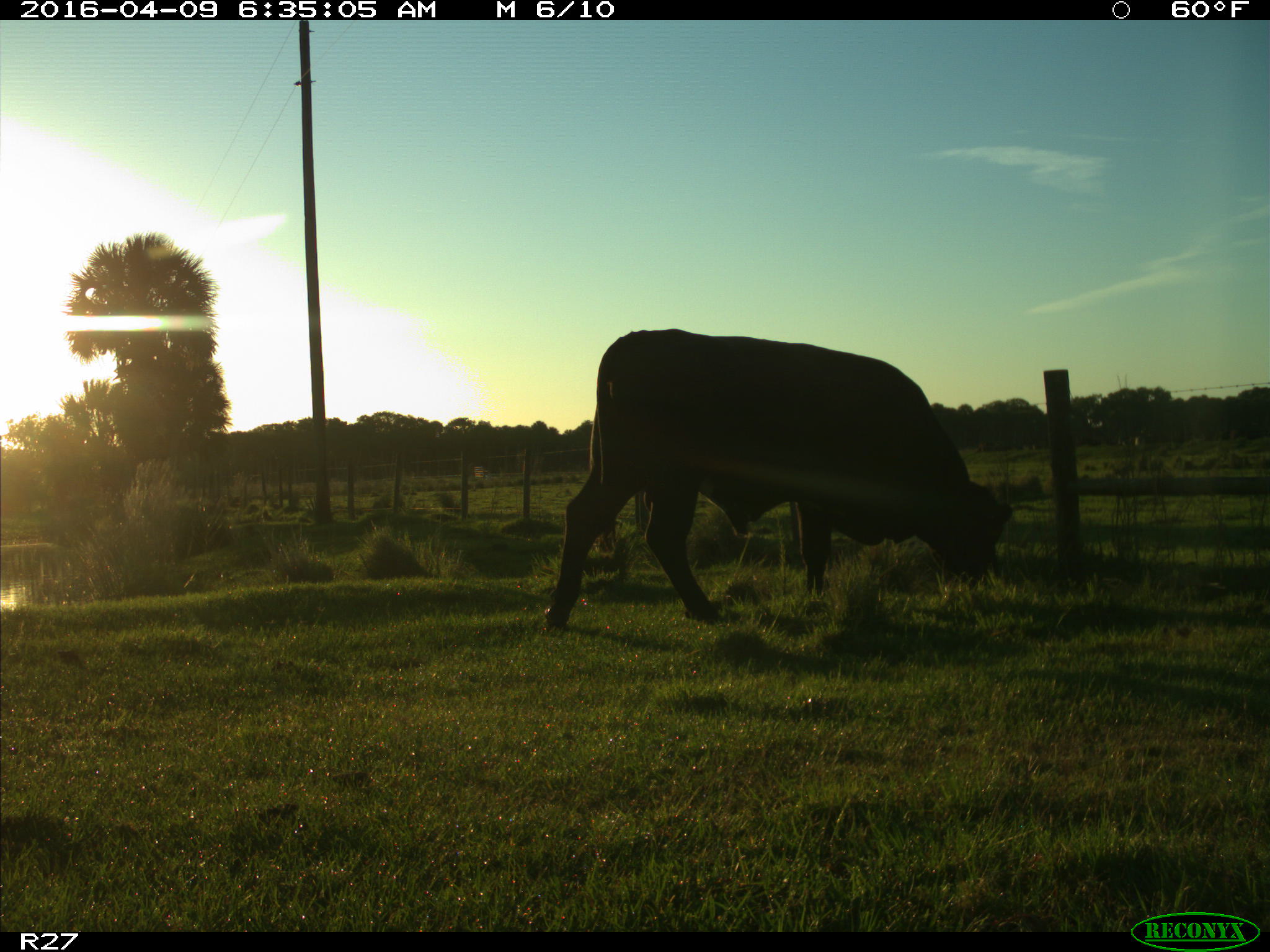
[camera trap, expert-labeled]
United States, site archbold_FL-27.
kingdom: Animalia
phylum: Chordata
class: Mammalia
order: Artiodactyla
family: Bovidae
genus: Bos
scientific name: Bos taurus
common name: domestic cow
Bos taurus (domestic cow).